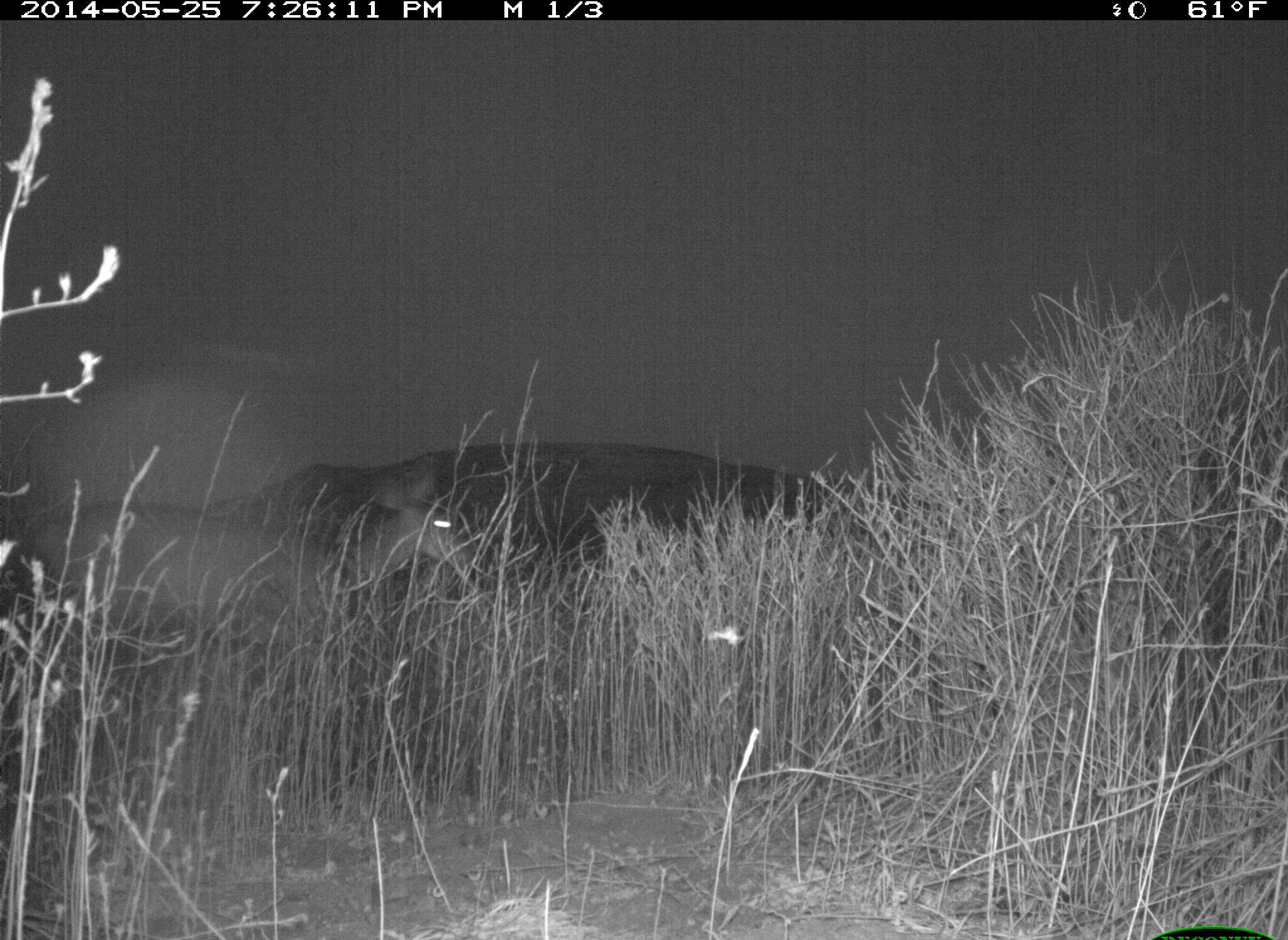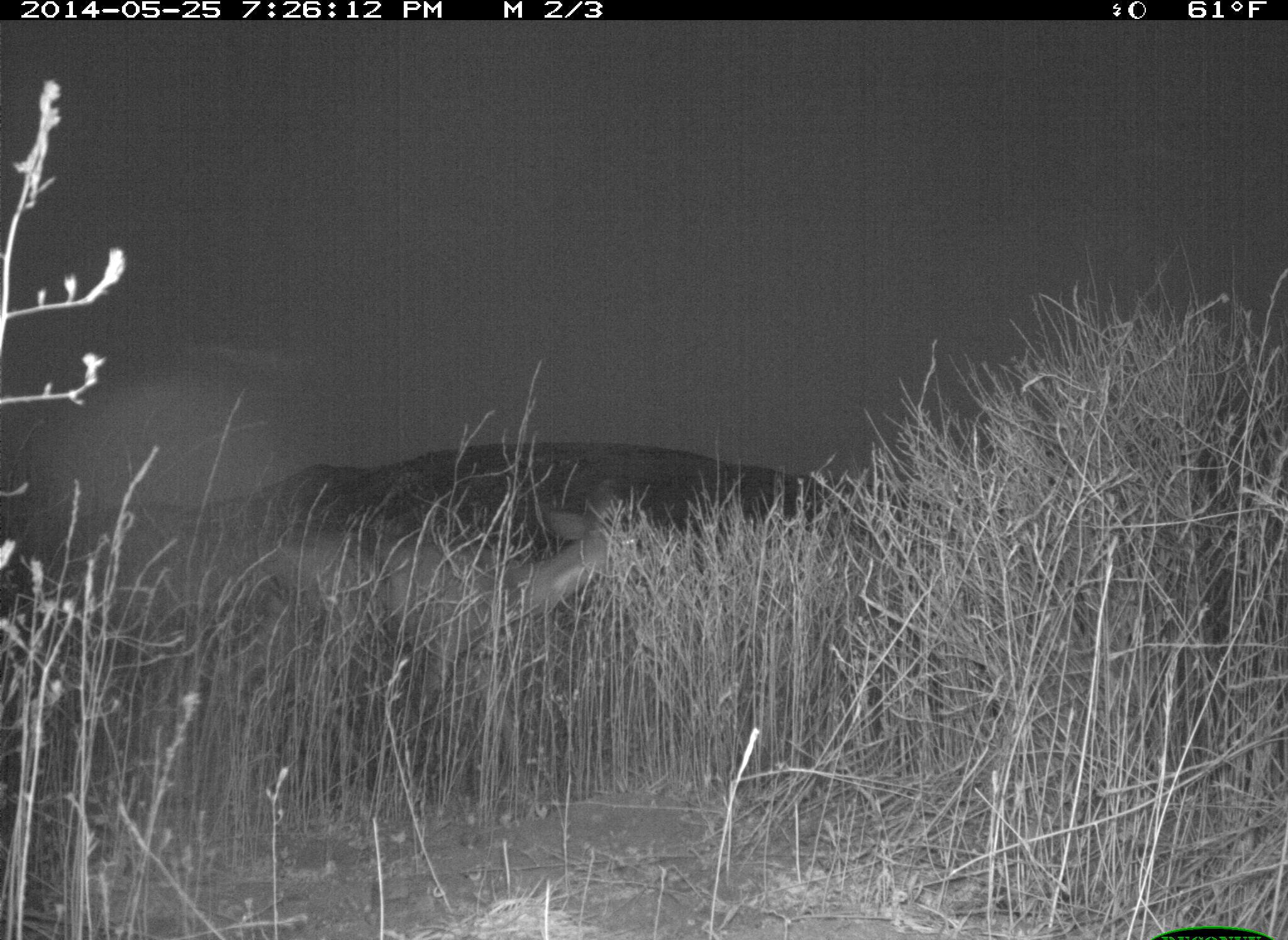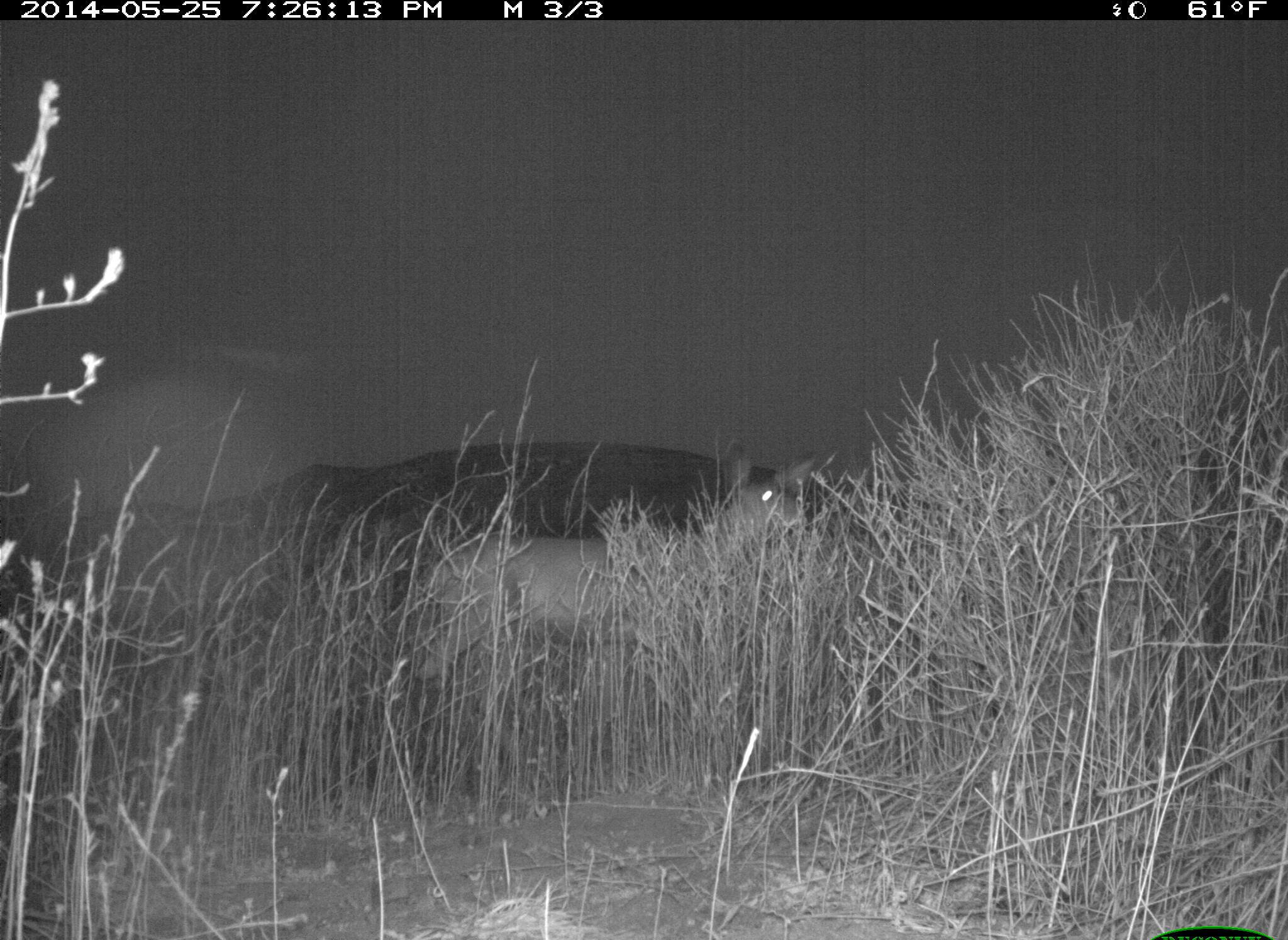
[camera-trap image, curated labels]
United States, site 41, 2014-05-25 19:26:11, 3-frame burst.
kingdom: Animalia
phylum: Chordata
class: Mammalia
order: Artiodactyla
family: Cervidae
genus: Odocoileus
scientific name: Odocoileus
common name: deer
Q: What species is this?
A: Deer (Odocoileus).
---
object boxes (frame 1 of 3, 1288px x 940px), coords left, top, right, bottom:
deer: 19, 468, 472, 792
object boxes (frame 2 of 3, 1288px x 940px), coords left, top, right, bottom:
deer: 256, 482, 645, 821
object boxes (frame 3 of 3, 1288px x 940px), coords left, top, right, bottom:
deer: 403, 449, 820, 807